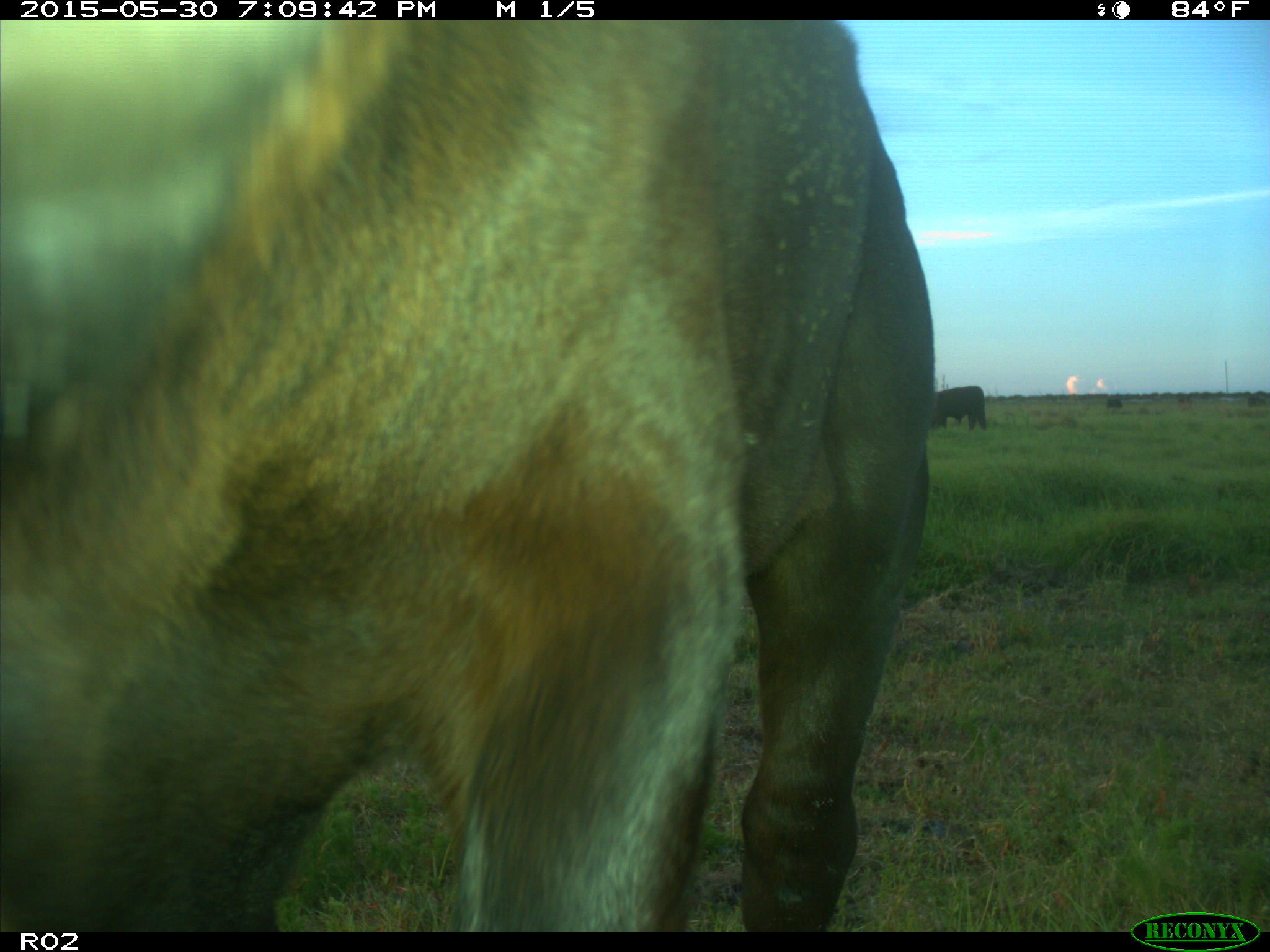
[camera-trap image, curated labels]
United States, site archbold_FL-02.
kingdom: Animalia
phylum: Chordata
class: Mammalia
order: Artiodactyla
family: Bovidae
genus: Bos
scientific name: Bos taurus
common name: domestic cow